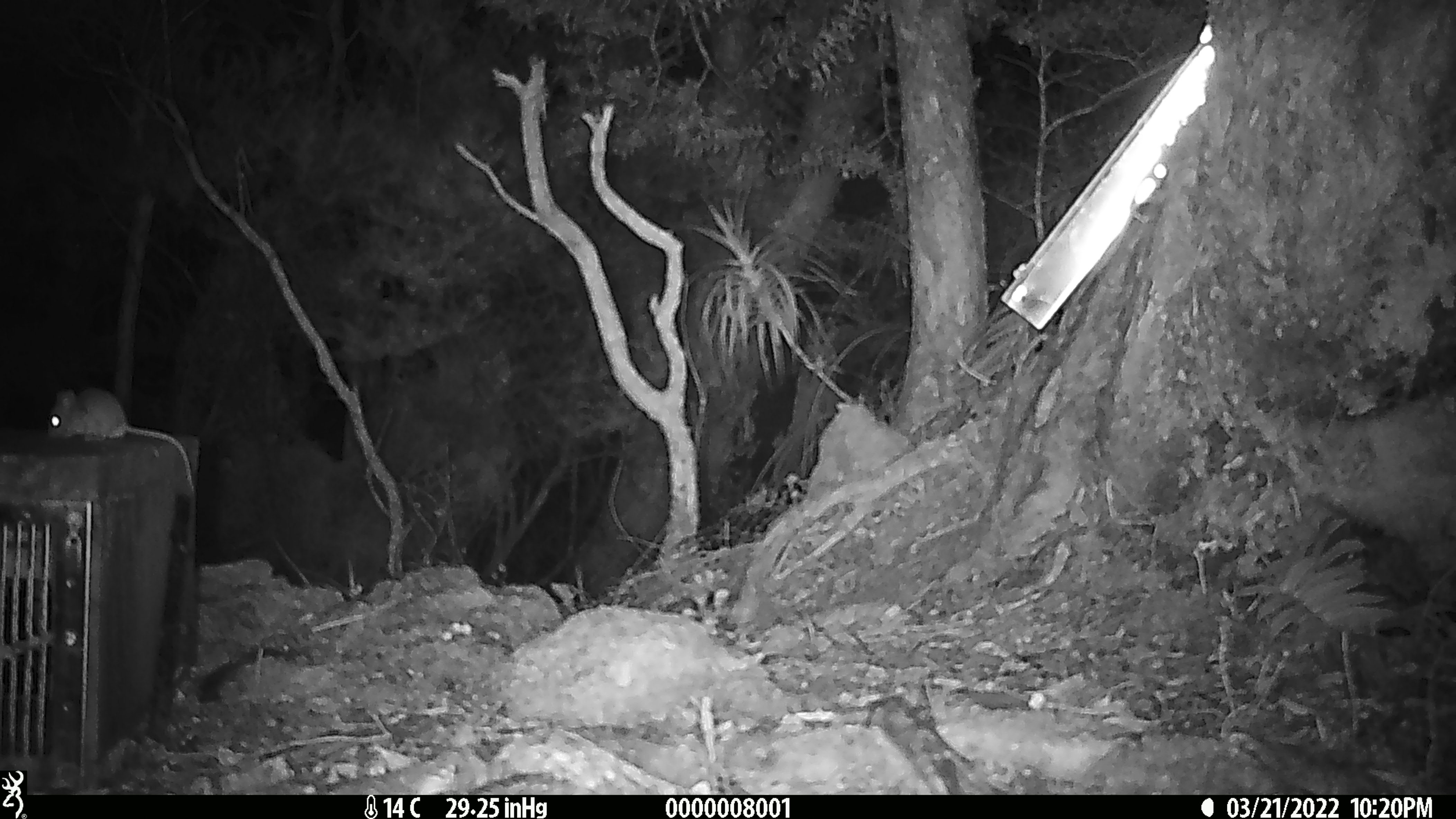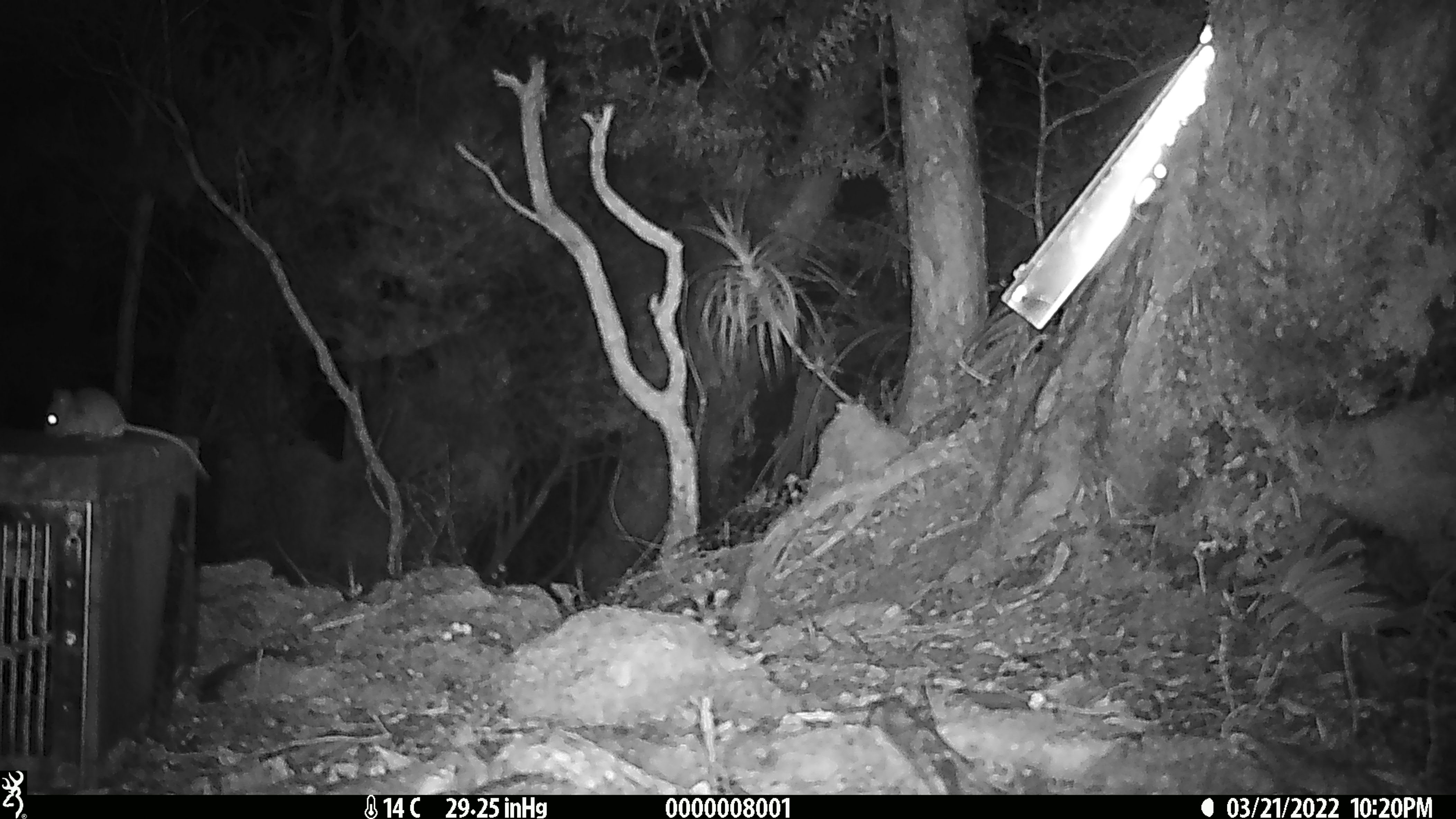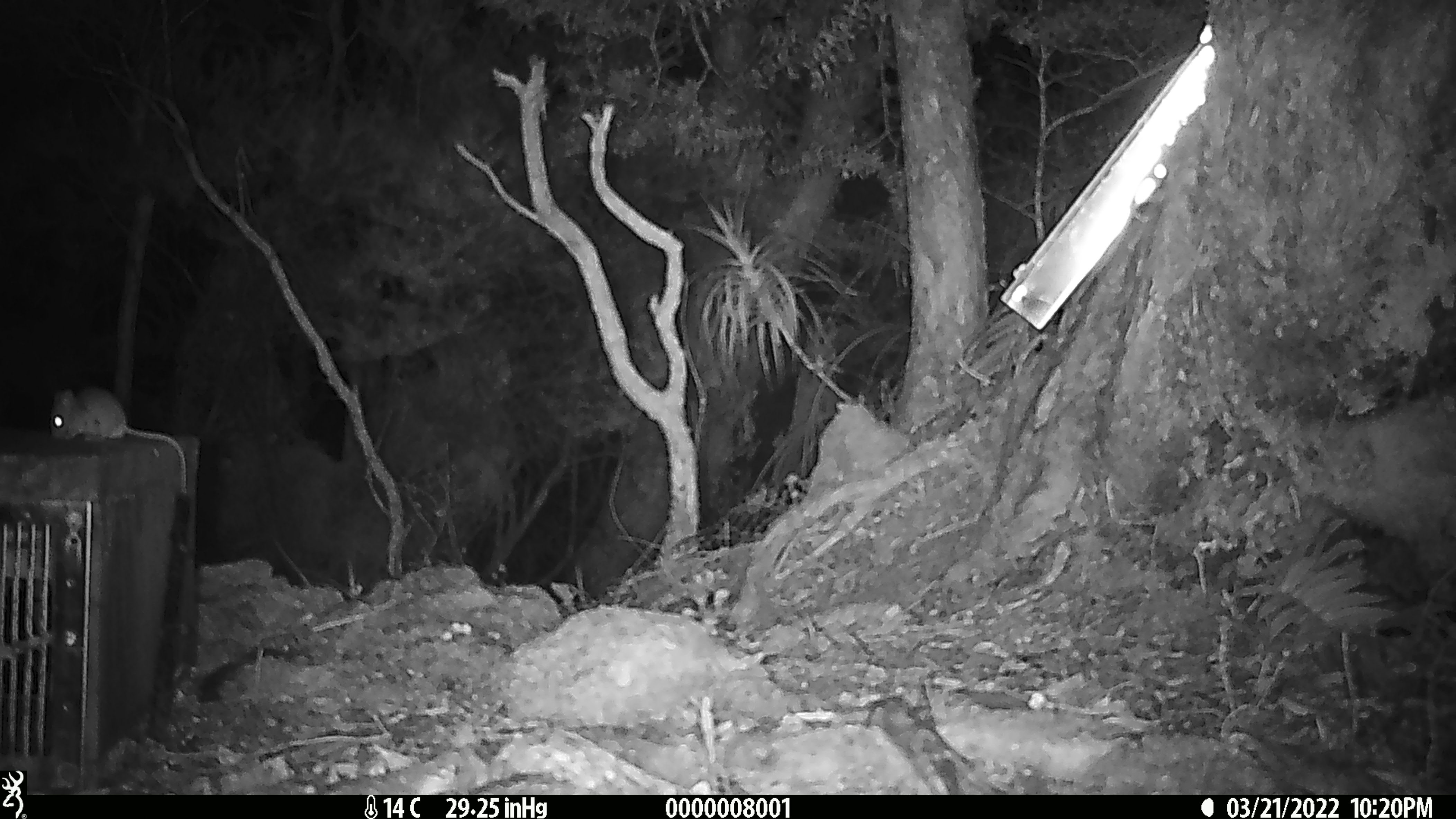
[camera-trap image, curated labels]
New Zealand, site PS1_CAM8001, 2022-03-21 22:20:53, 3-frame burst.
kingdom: Animalia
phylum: Chordata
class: Mammalia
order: Rodentia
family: Muridae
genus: Mus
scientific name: Mus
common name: mouse